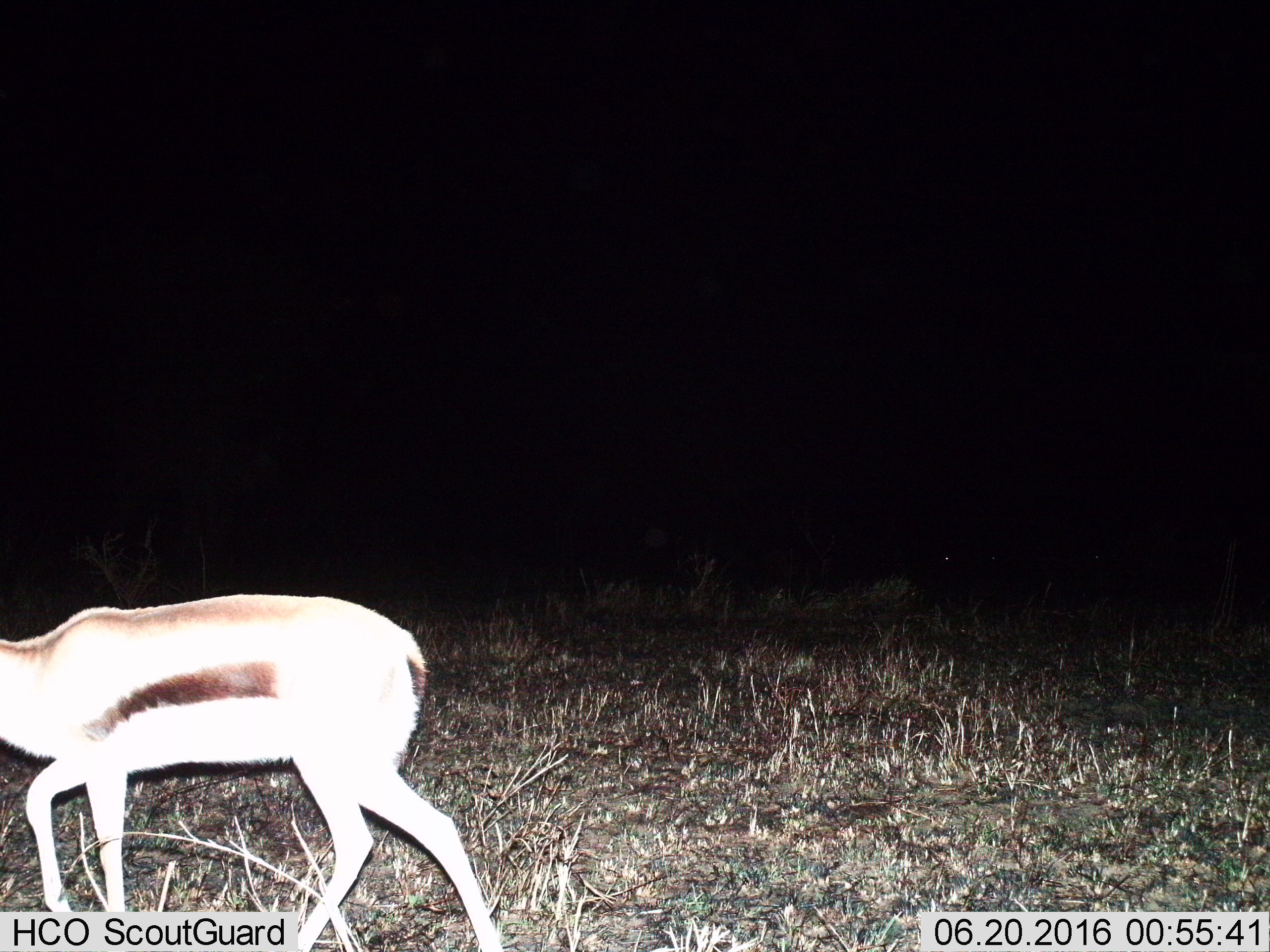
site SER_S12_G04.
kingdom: Animalia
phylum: Chordata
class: Mammalia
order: Artiodactyla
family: Bovidae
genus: Eudorcas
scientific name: Eudorcas thomsonii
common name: thomson's gazelle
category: gazellethomsons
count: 1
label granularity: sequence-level